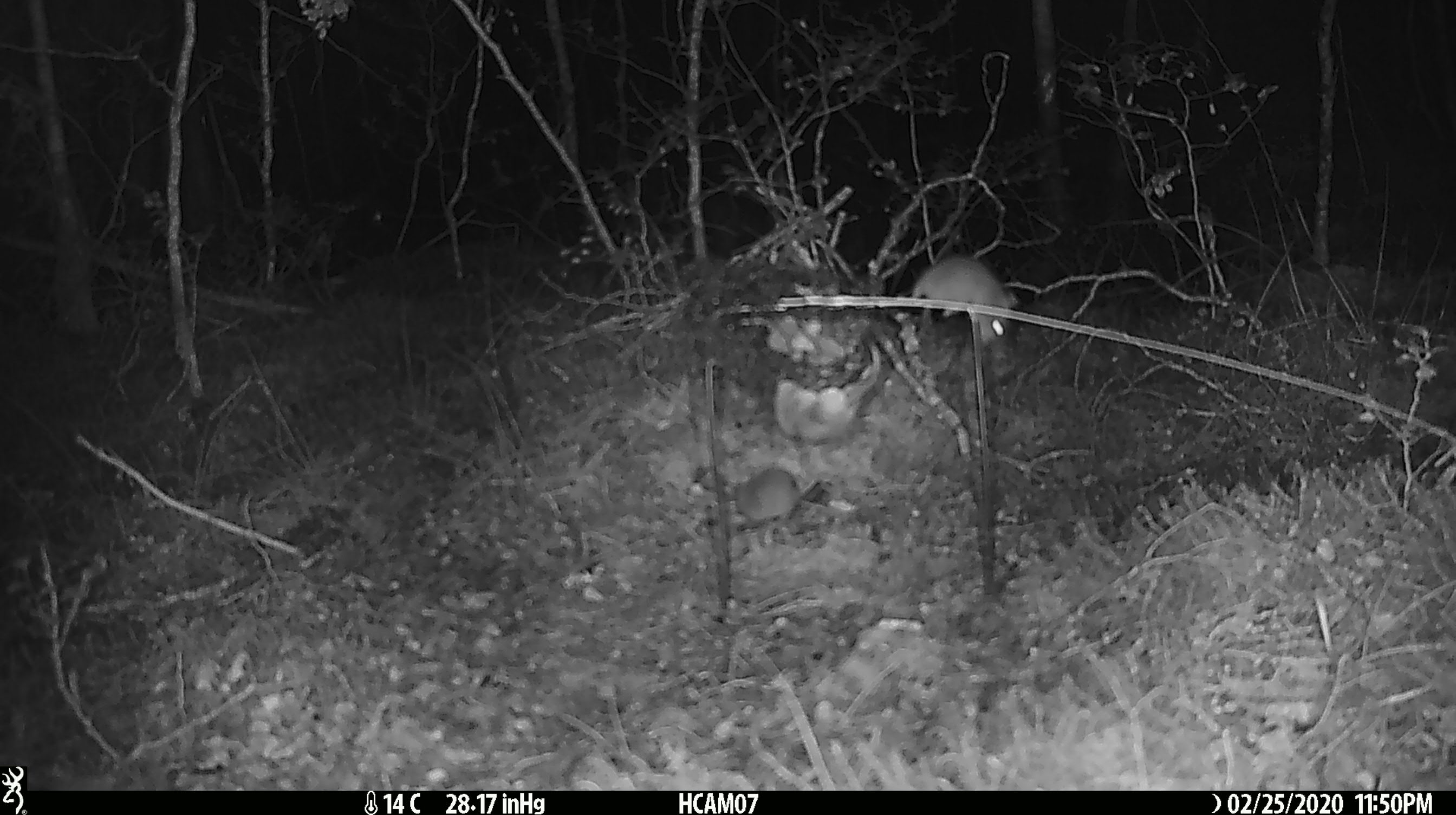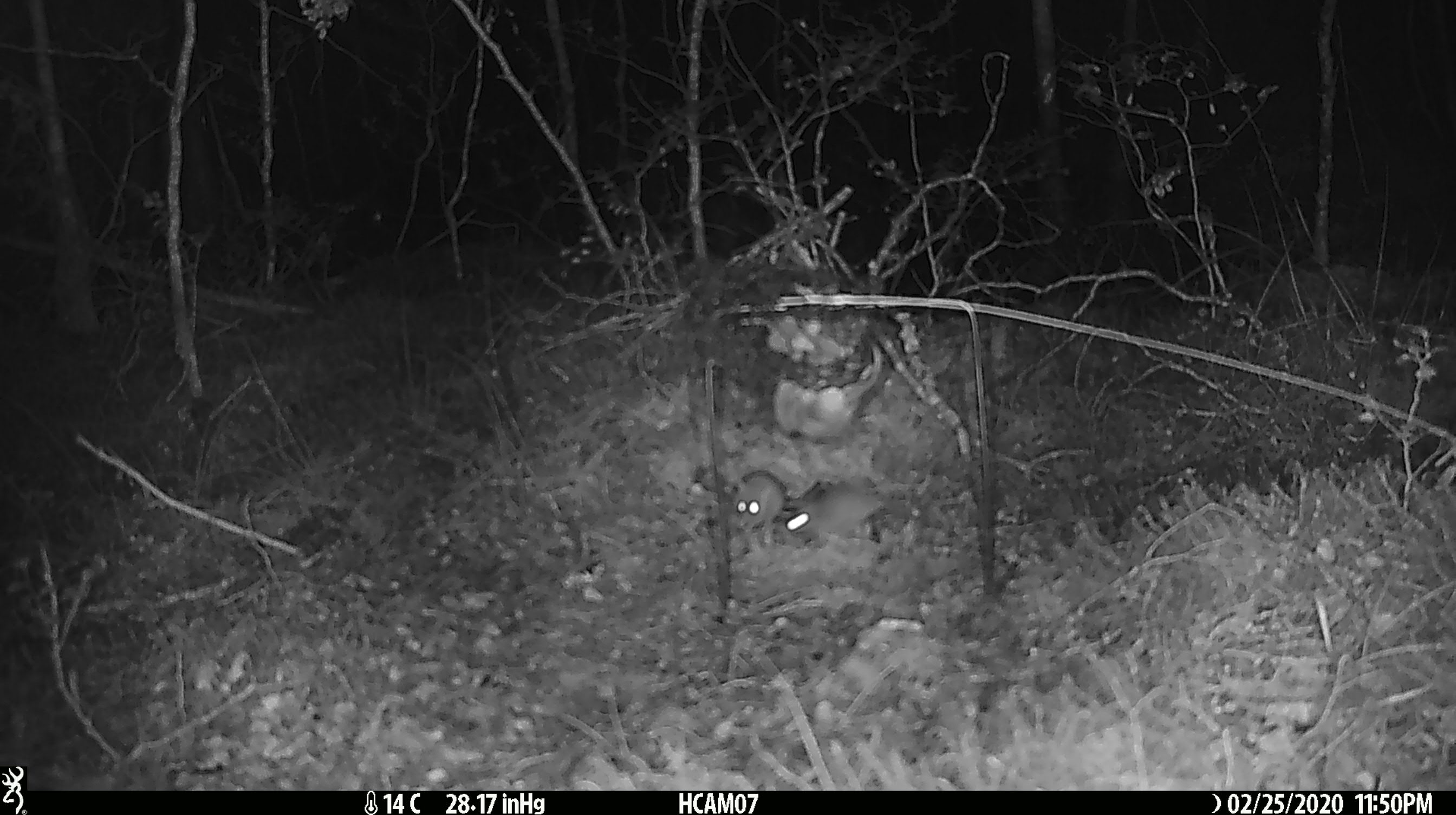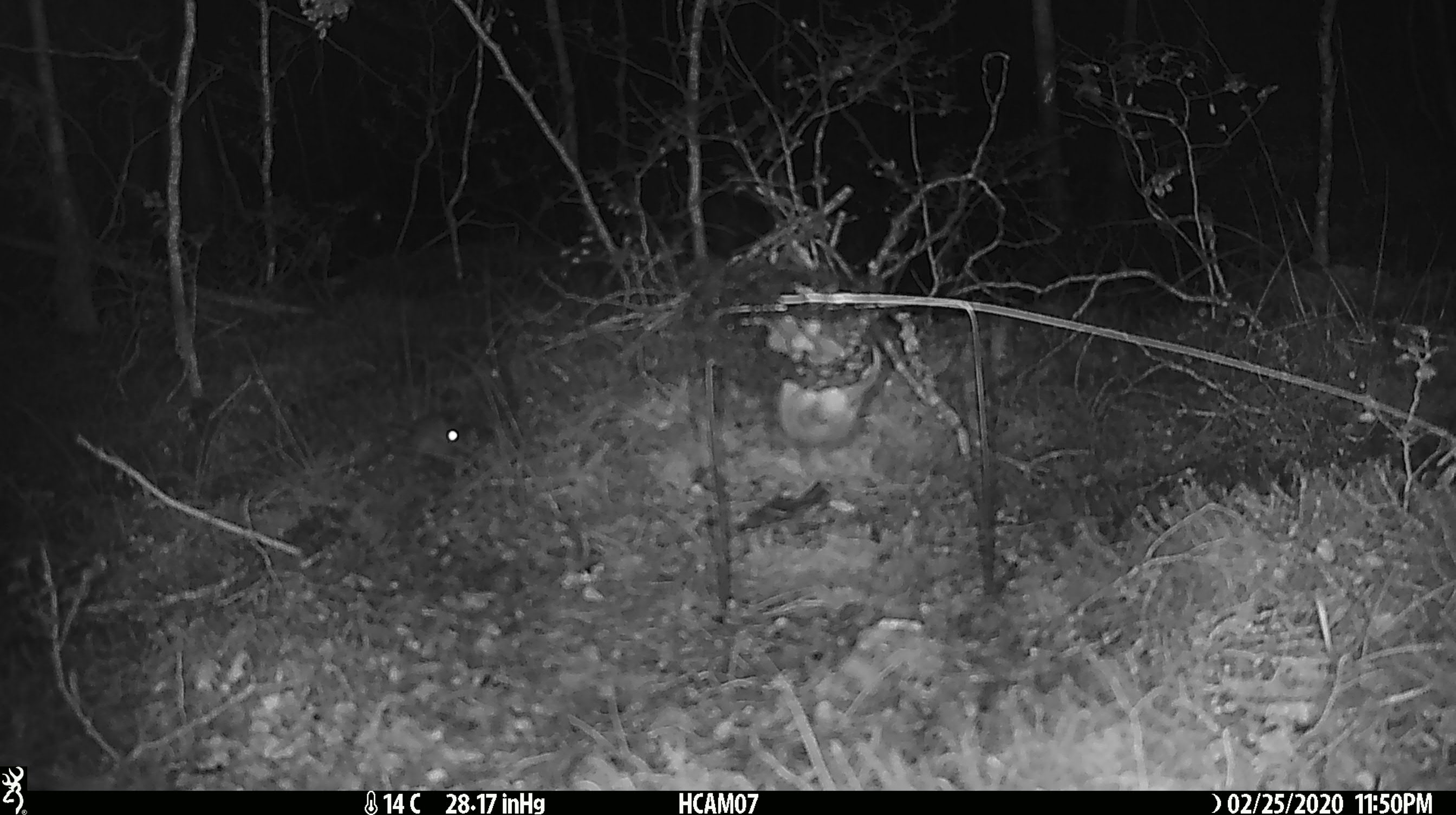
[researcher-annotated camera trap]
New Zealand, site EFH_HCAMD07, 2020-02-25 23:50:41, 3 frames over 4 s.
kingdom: Animalia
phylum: Chordata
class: Mammalia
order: Rodentia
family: Muridae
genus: Mus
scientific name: Mus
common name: mouse